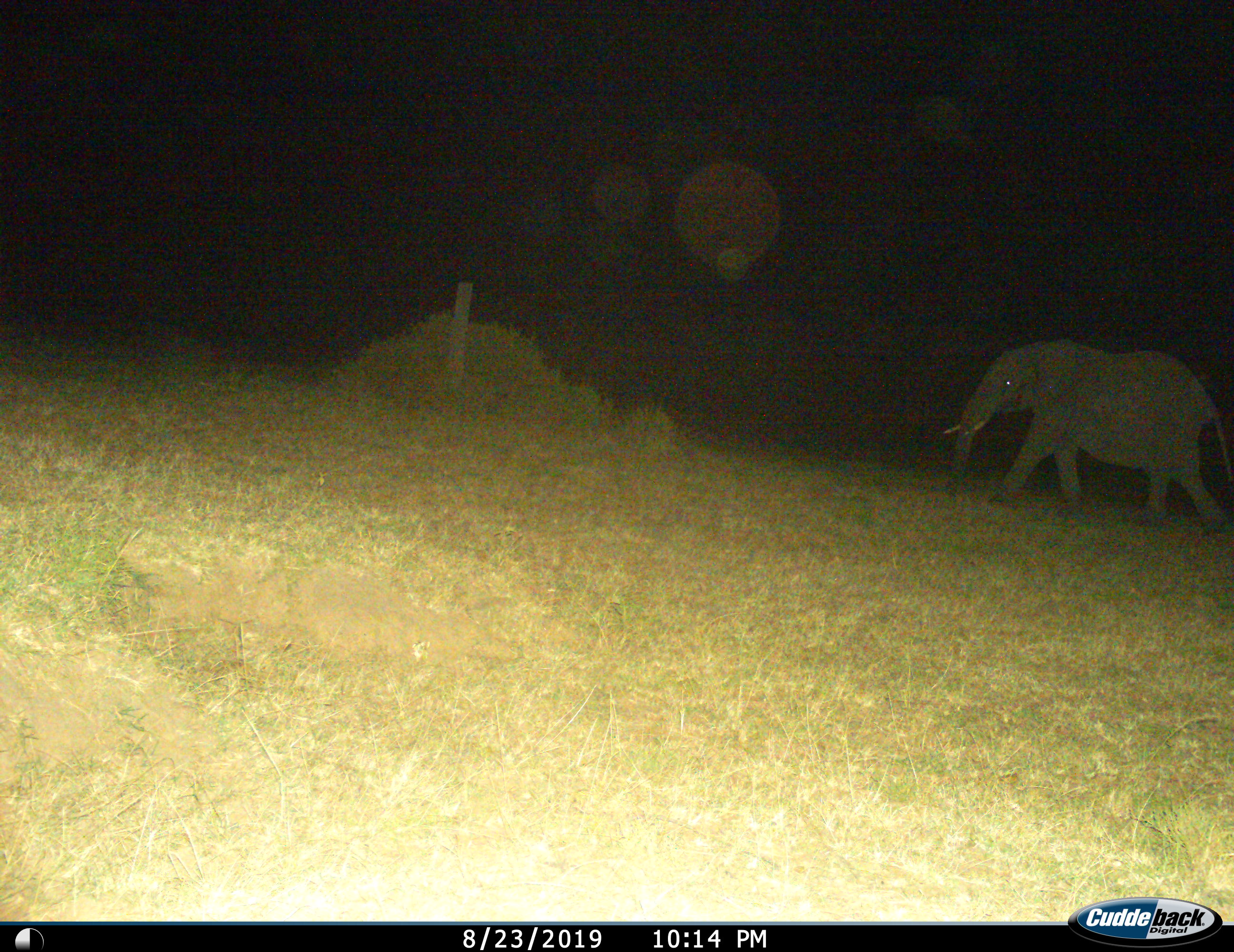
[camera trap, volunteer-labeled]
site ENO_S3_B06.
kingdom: Animalia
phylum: Chordata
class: Mammalia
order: Proboscidea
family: Elephantidae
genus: Loxodonta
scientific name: Loxodonta africana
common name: african bush elephant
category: elephant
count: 1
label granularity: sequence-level